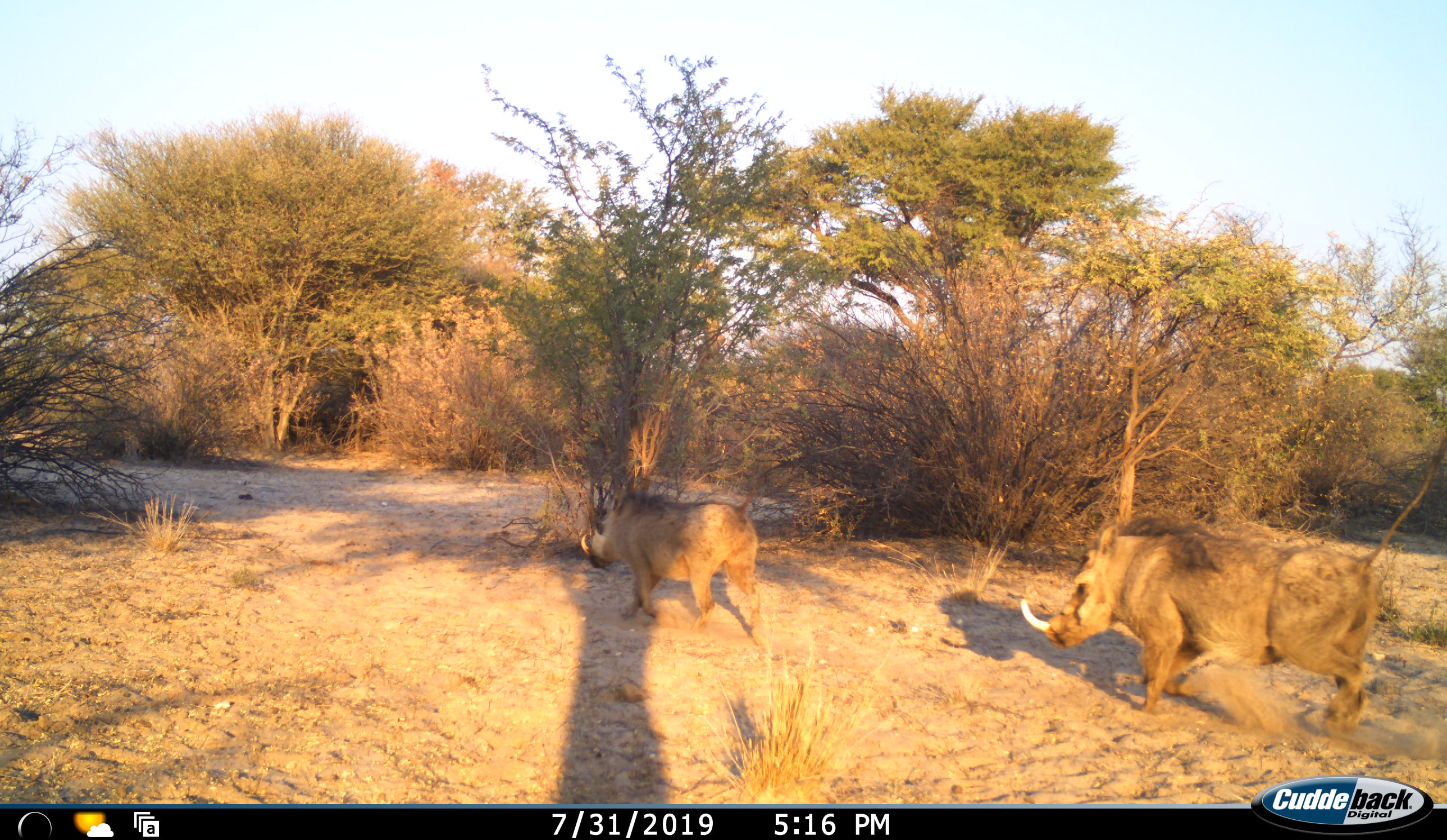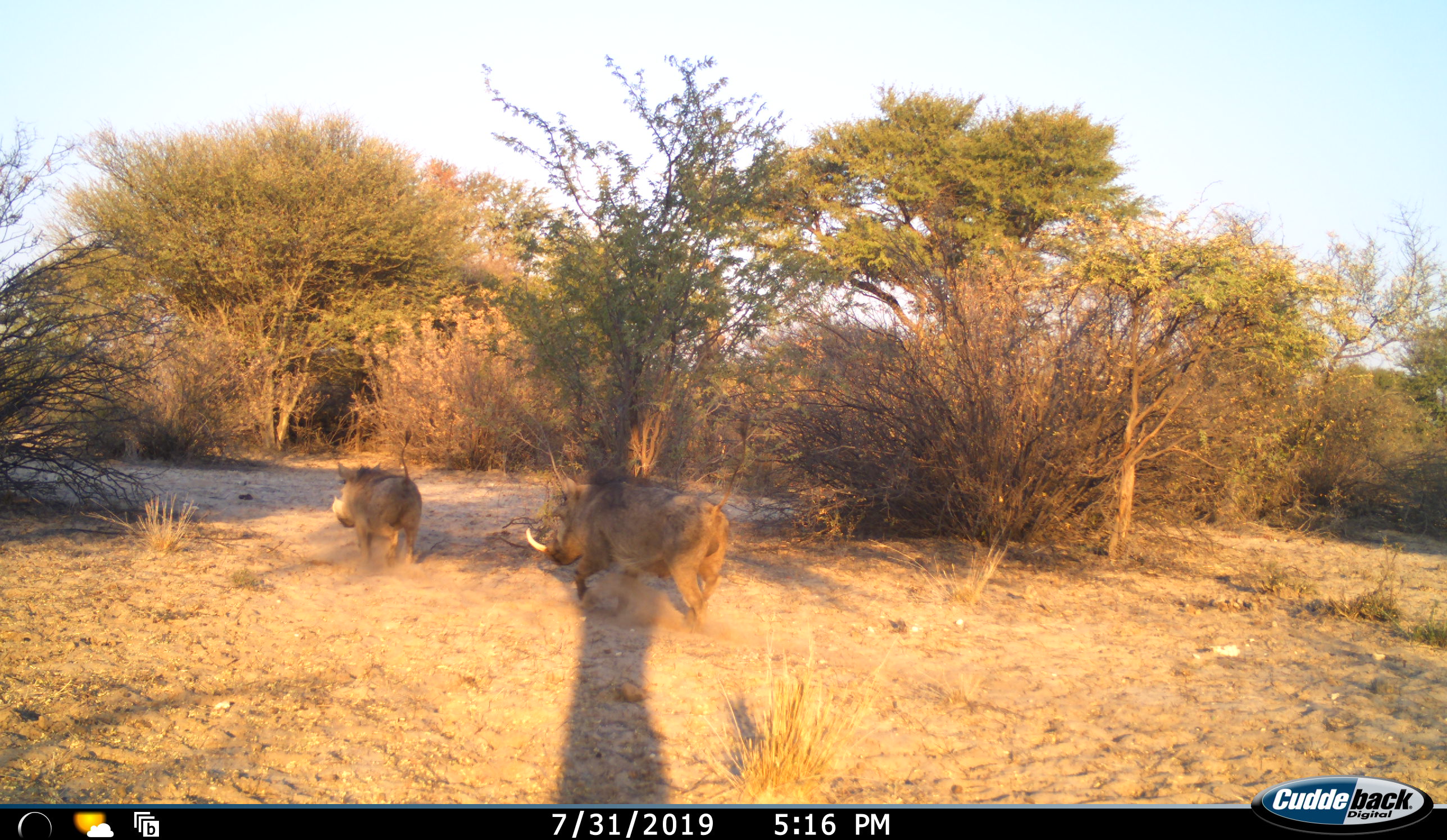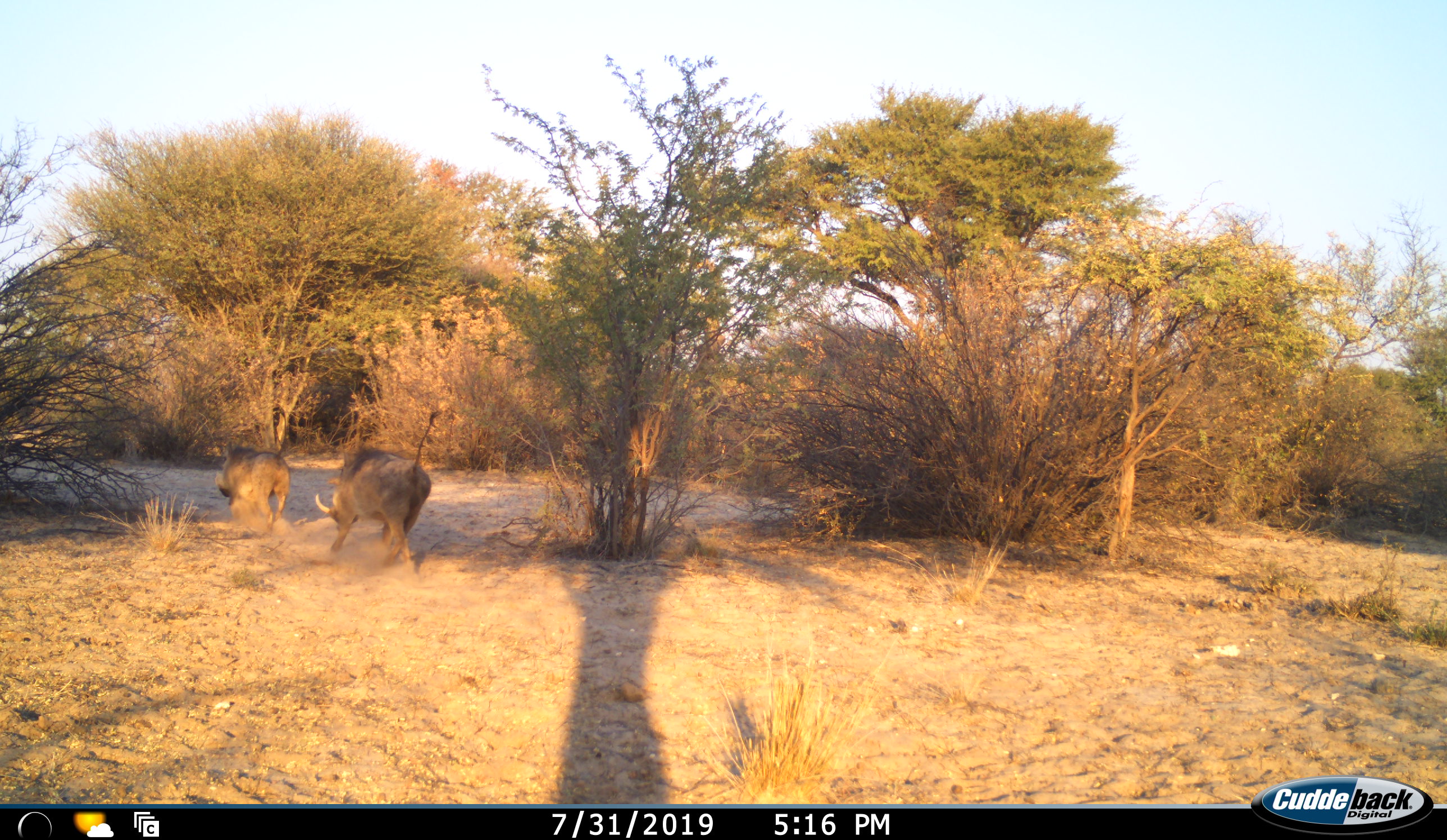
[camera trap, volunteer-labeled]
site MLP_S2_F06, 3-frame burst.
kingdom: Animalia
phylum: Chordata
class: Mammalia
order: Artiodactyla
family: Suidae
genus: Phacochoerus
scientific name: Phacochoerus africanus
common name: warthog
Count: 2.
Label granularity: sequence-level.